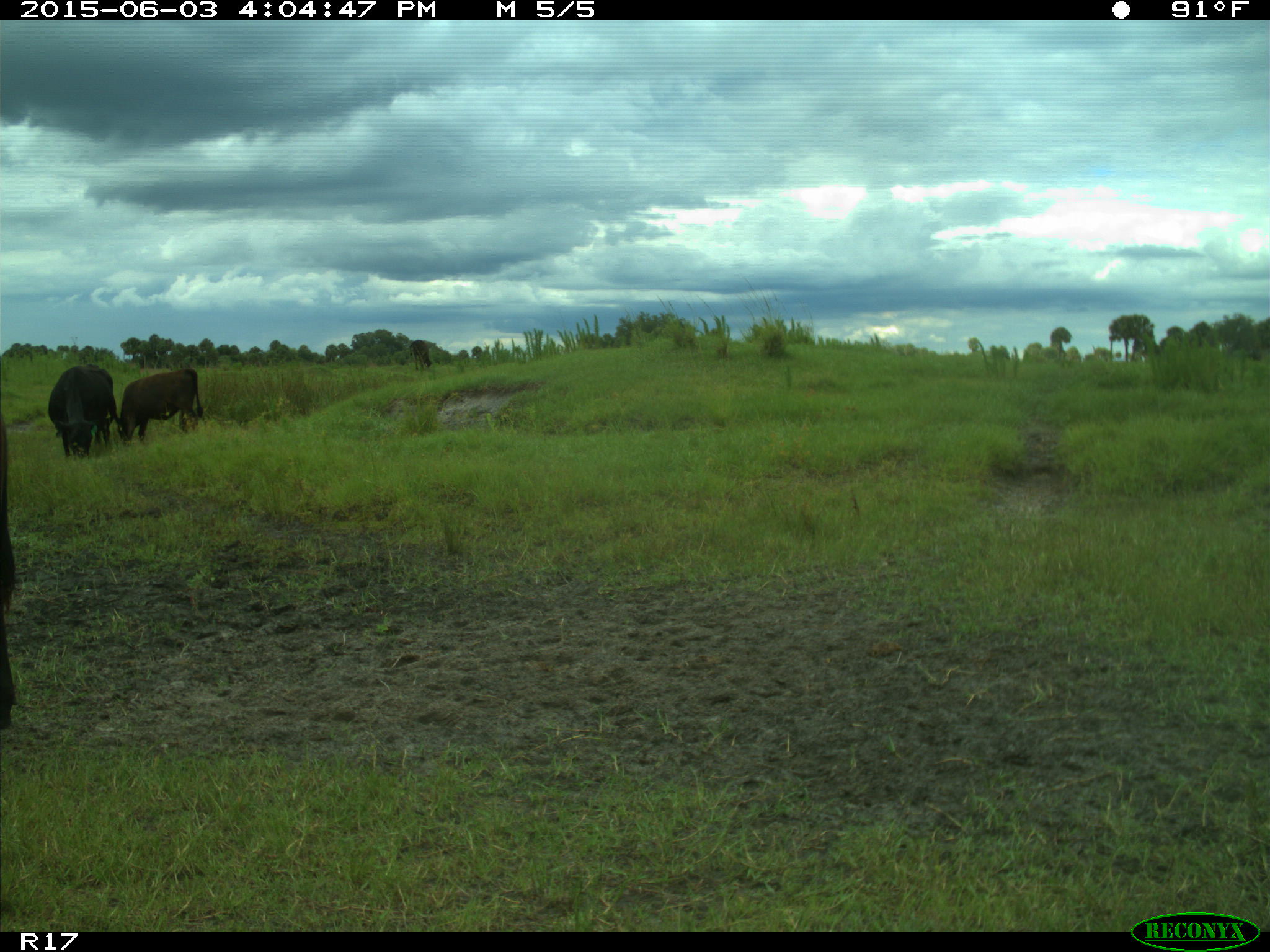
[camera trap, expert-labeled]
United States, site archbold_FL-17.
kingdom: Animalia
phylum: Chordata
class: Mammalia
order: Artiodactyla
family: Bovidae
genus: Bos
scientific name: Bos taurus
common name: domestic cow